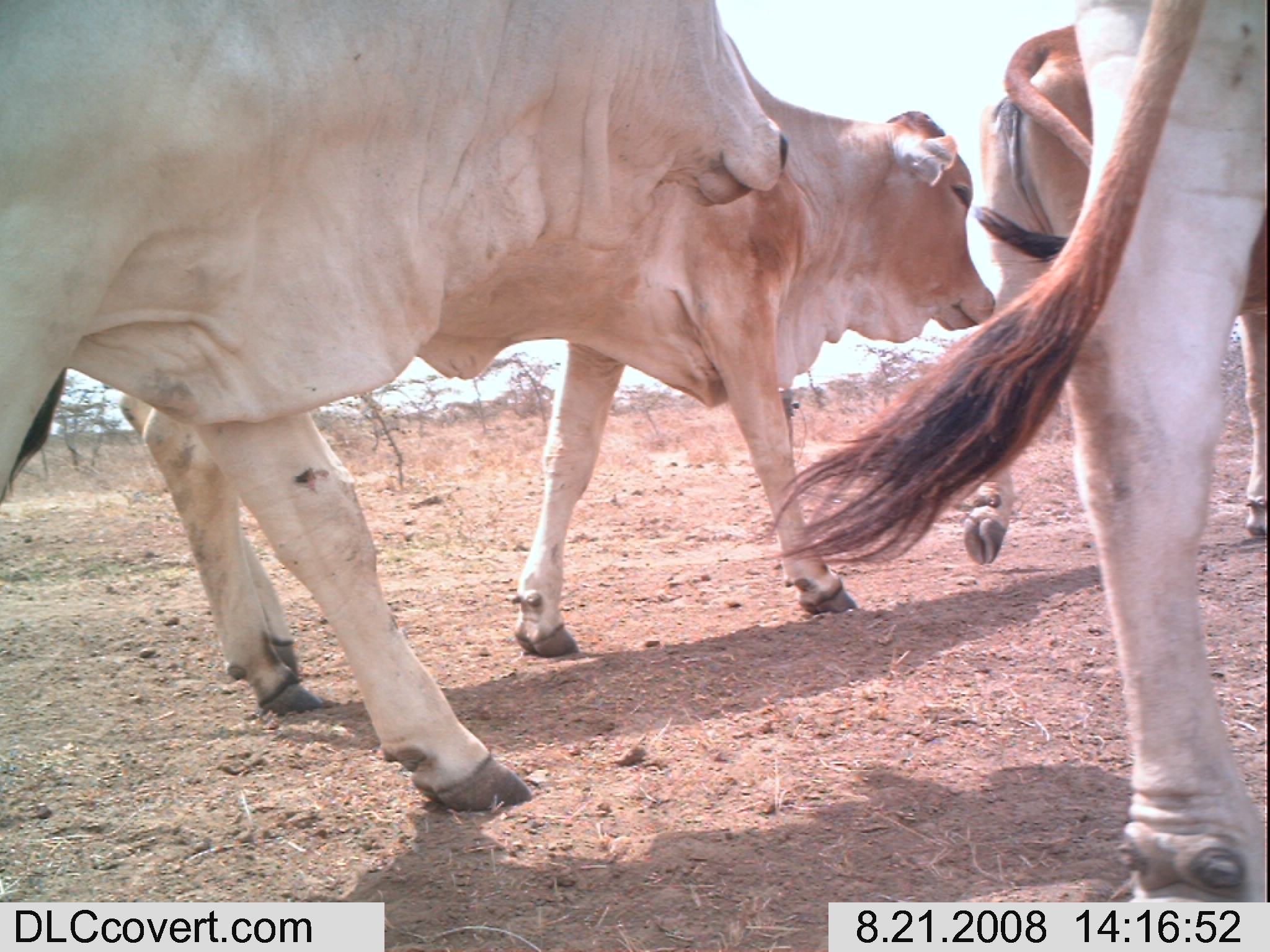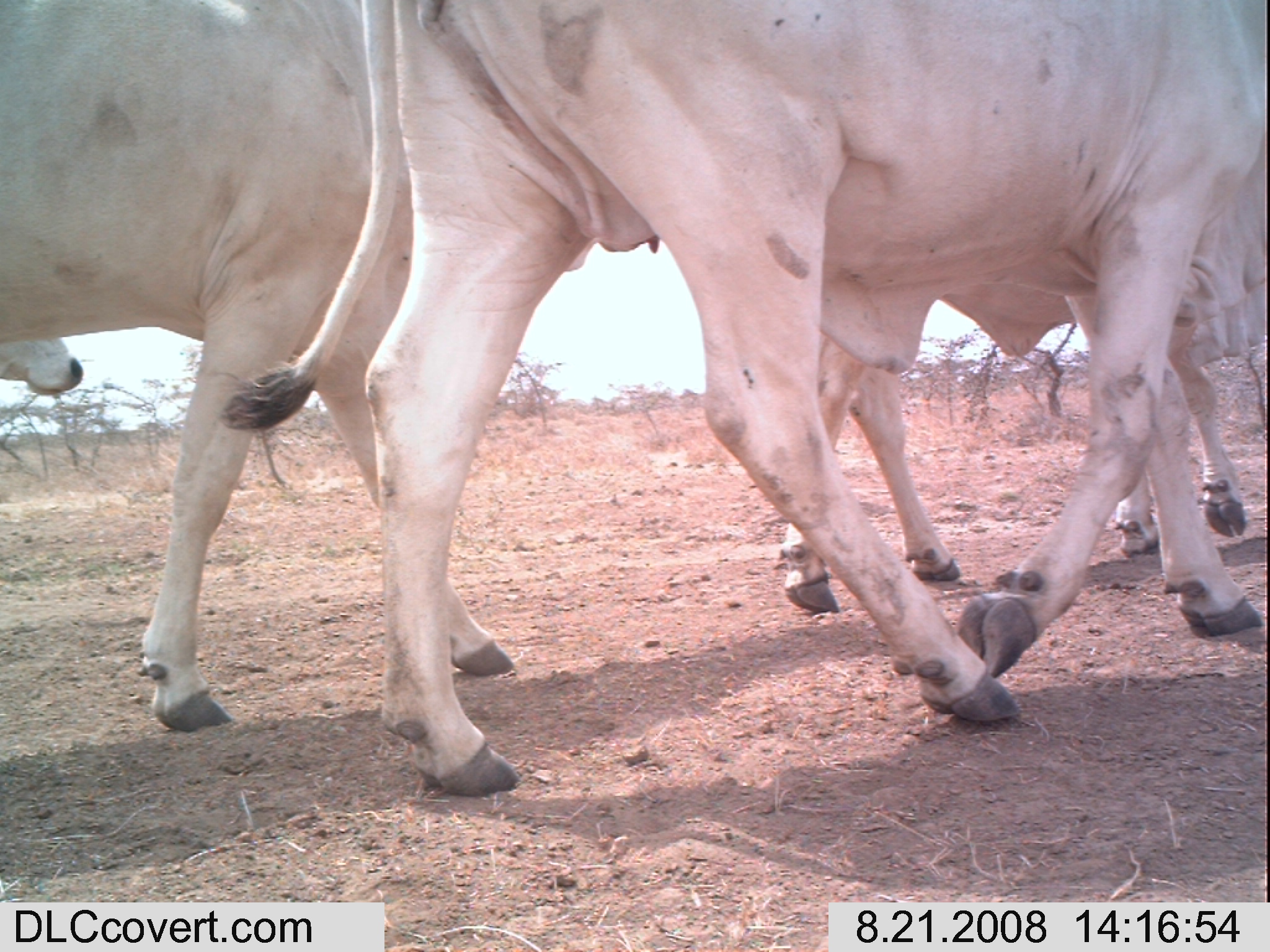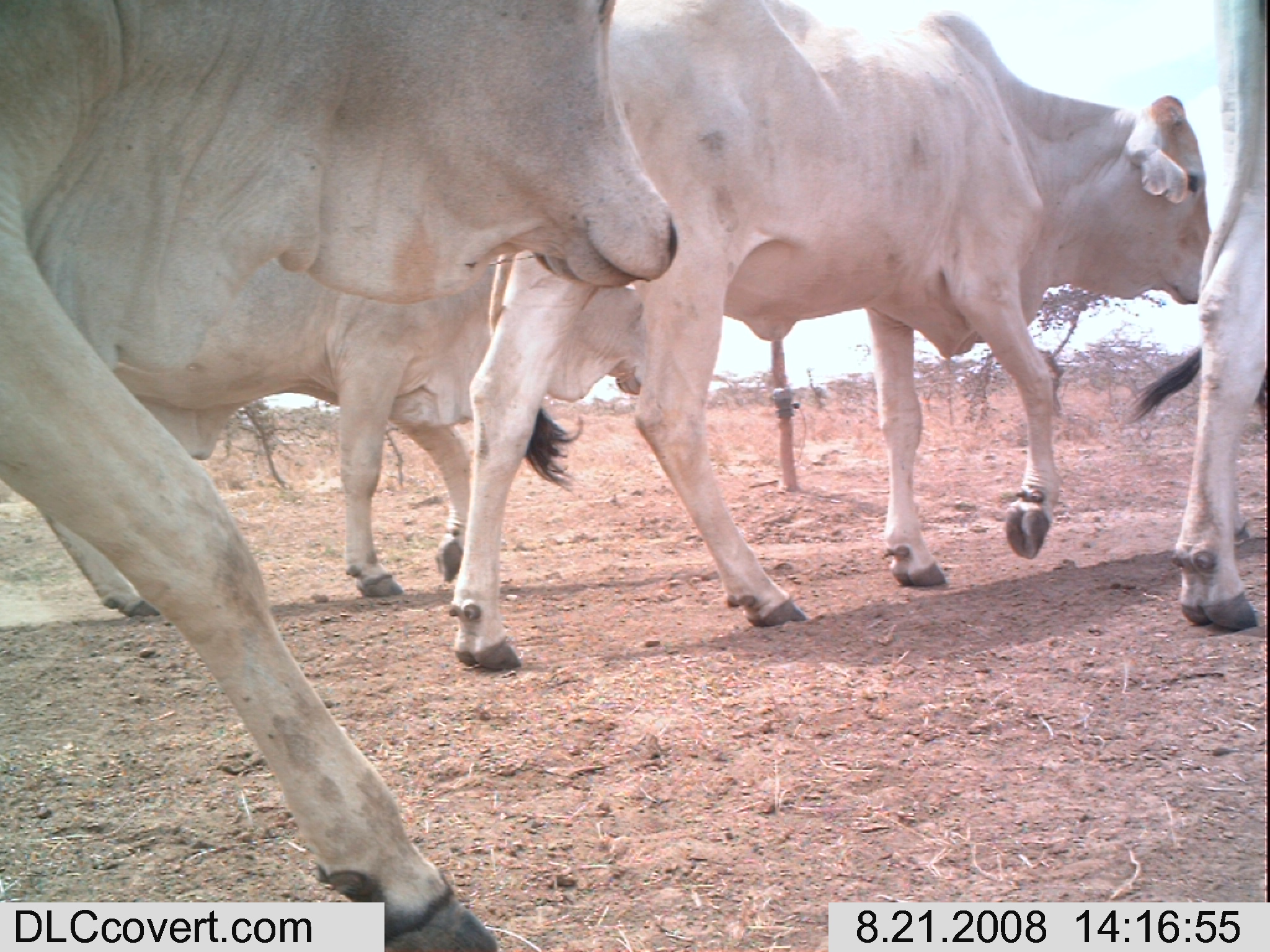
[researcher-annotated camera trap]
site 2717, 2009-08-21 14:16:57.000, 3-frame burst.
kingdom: Animalia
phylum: Chordata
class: Mammalia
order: Artiodactyla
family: Bovidae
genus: Bos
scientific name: Bos taurus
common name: domestic cattle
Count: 4.